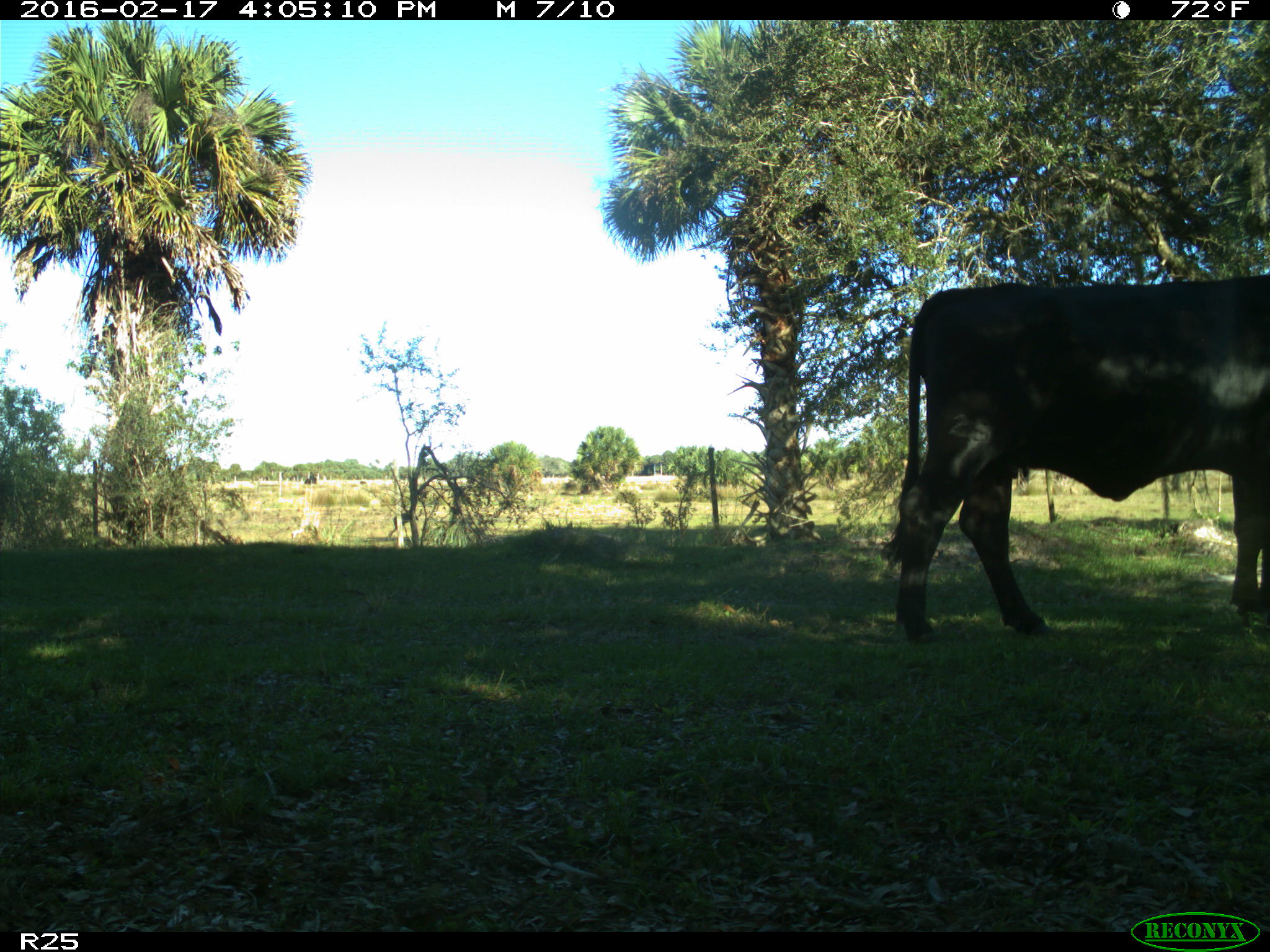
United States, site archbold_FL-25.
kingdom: Animalia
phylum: Chordata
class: Mammalia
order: Artiodactyla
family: Bovidae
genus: Bos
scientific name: Bos taurus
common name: domestic cow